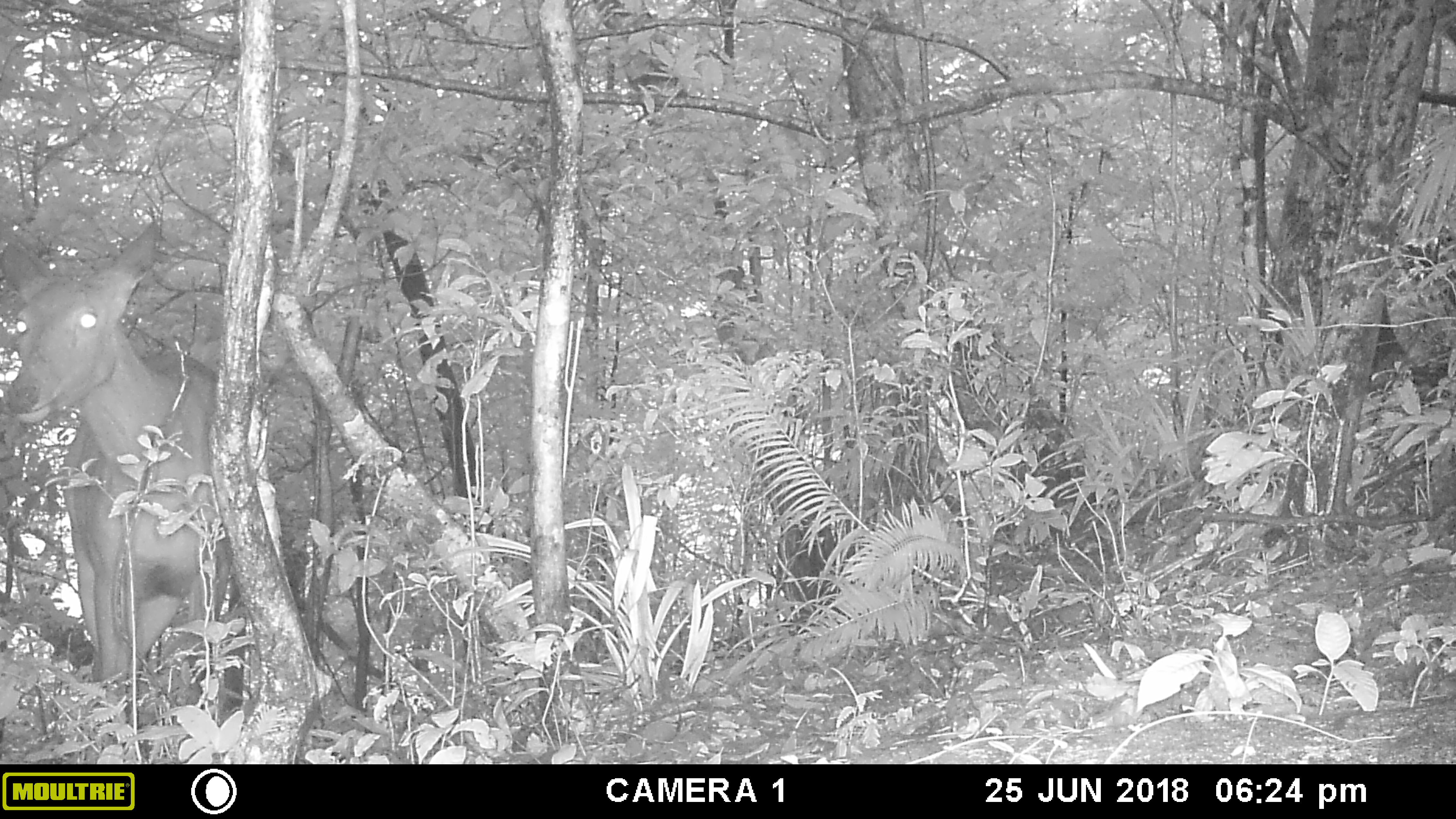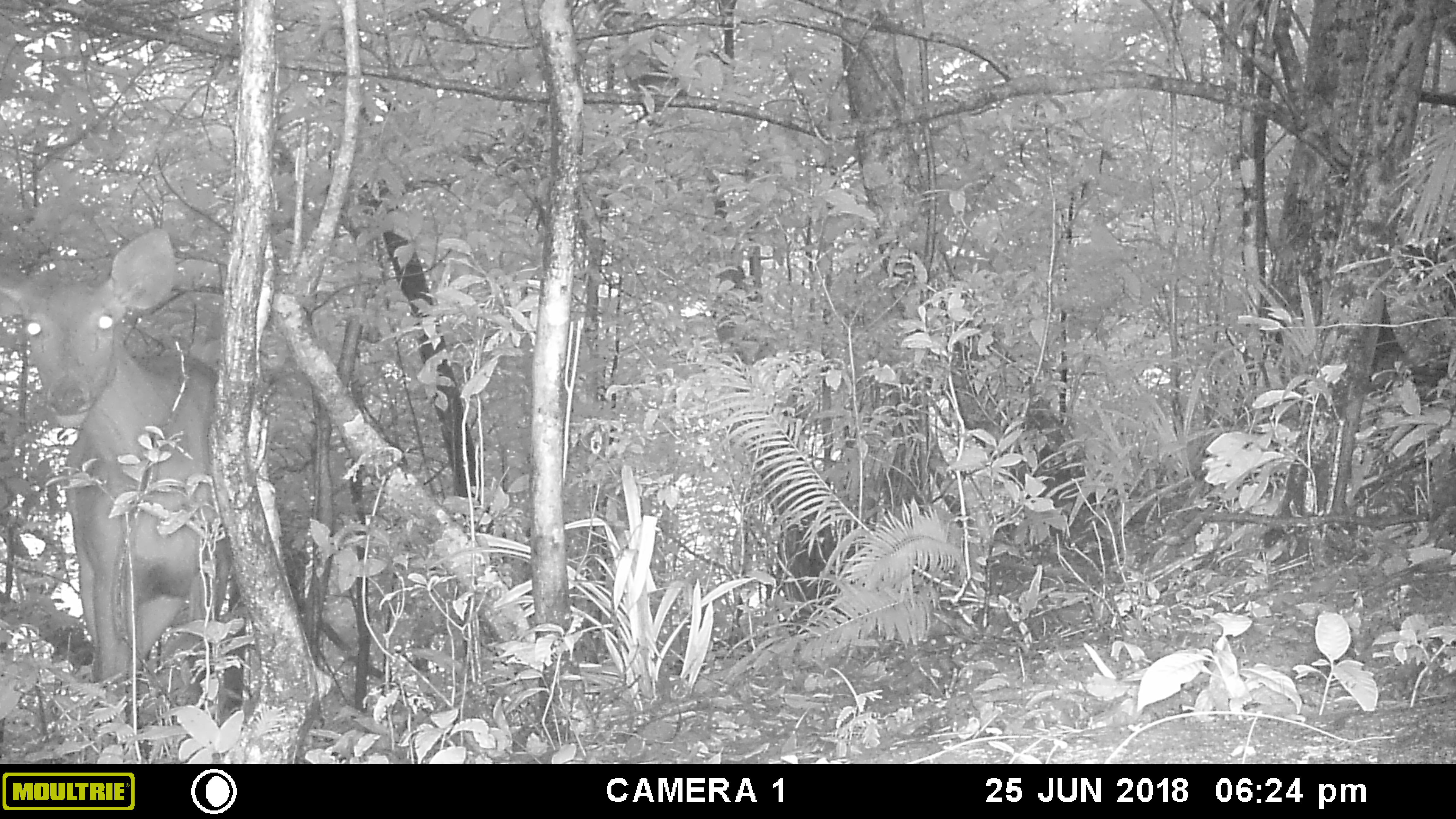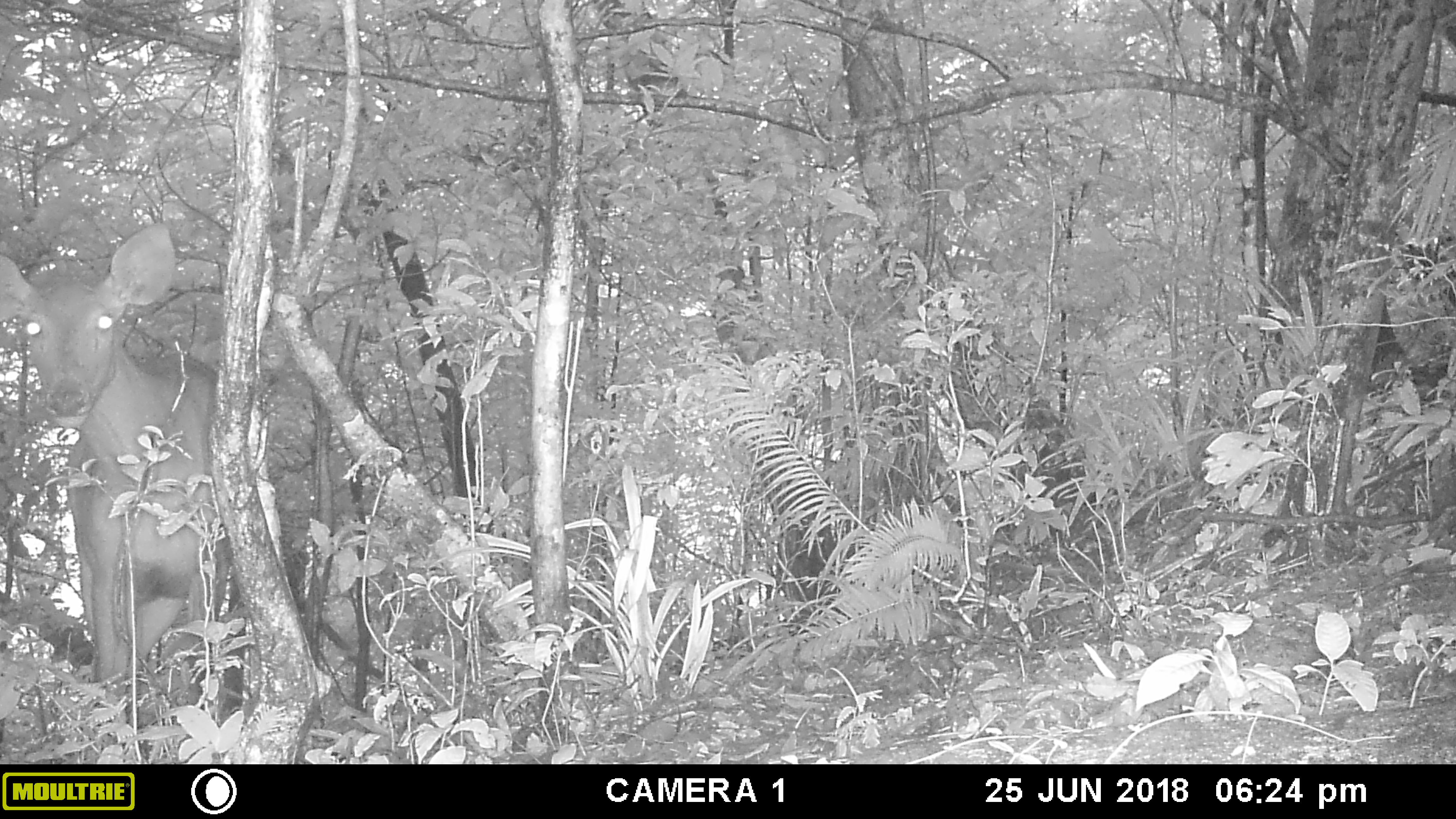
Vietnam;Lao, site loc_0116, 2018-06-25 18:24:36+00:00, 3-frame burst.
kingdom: Animalia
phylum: Chordata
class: Mammalia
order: Artiodactyla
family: Cervidae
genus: Rusa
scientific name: Rusa unicolor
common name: sambar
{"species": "sambar (Rusa unicolor)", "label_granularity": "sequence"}